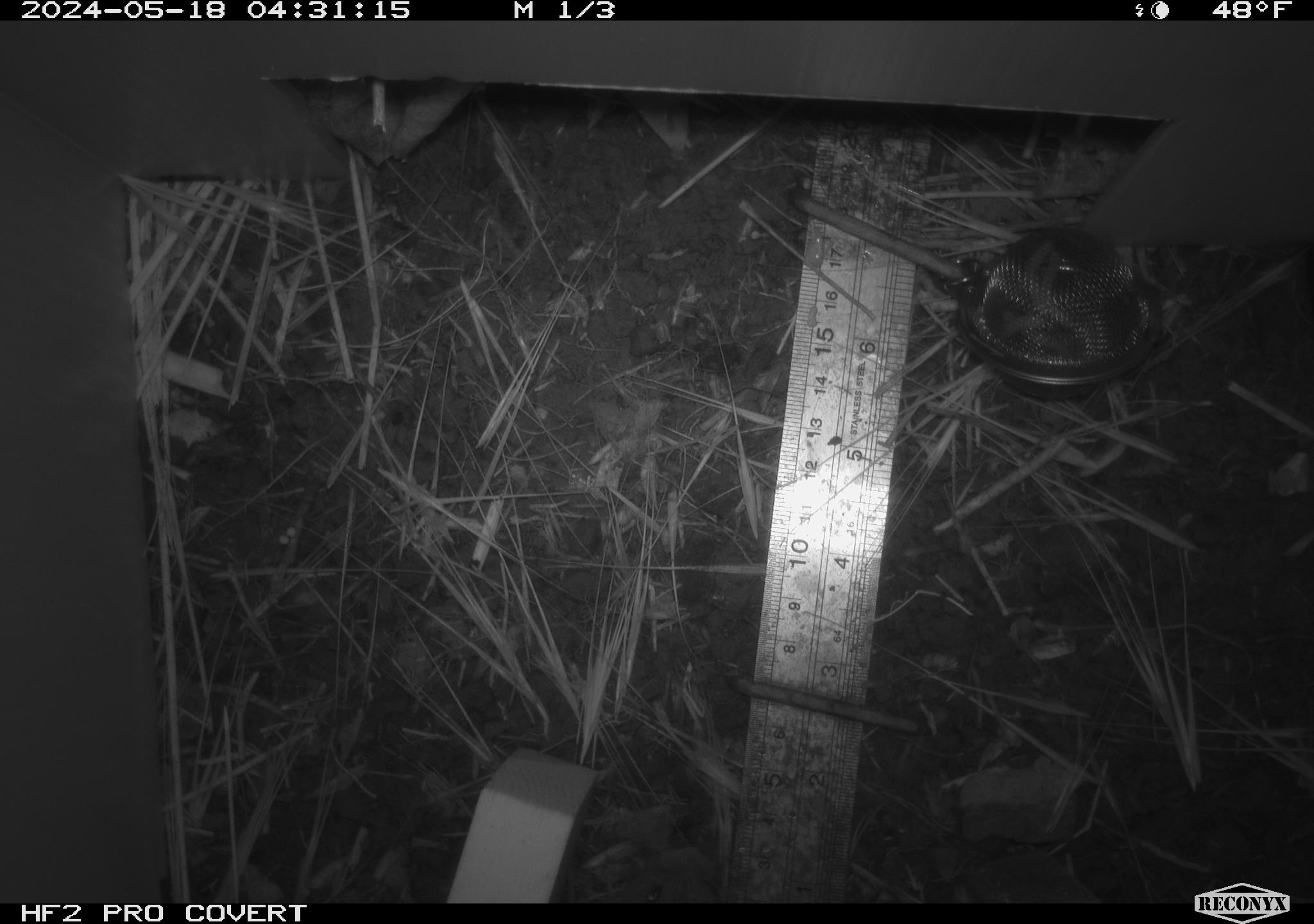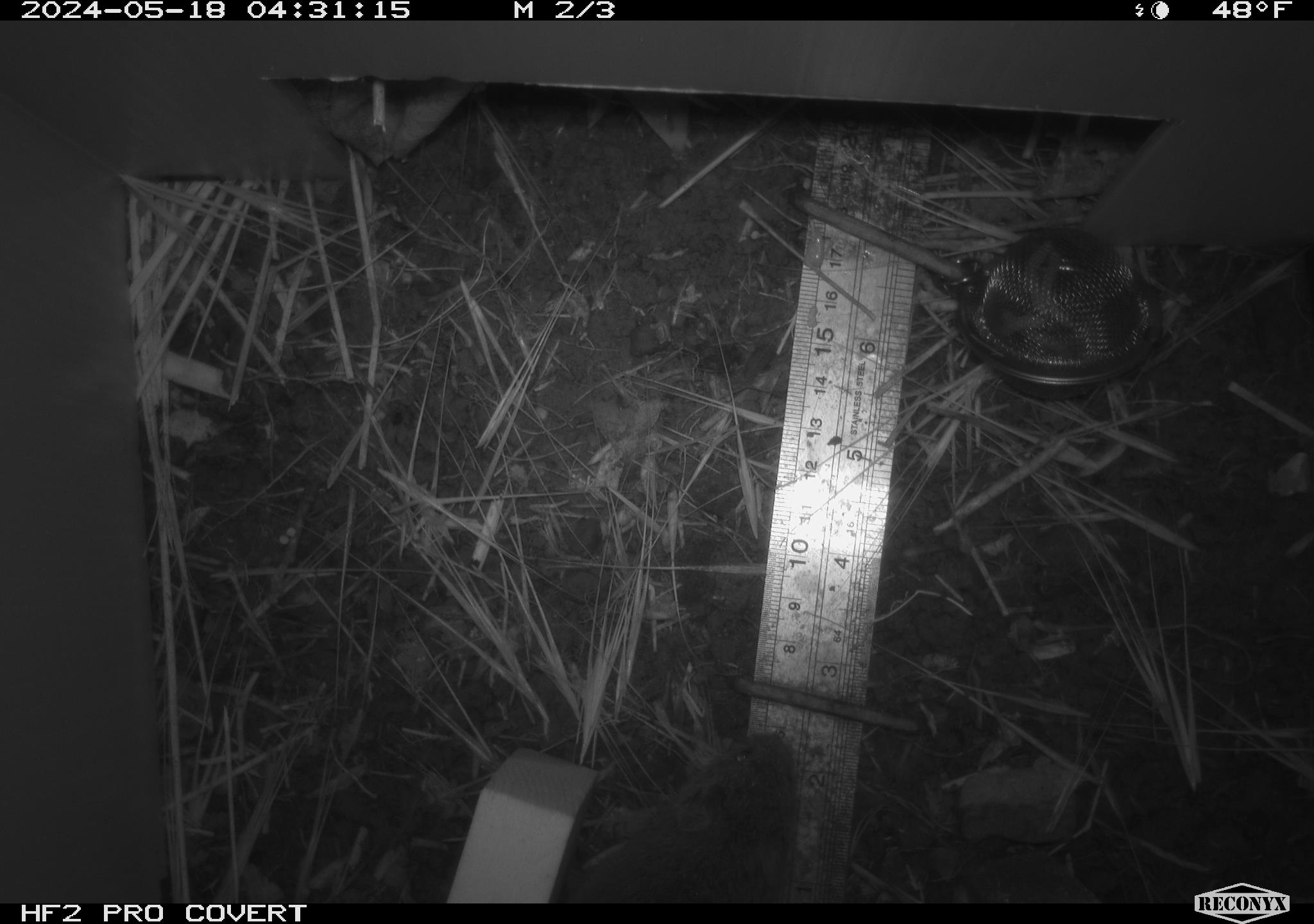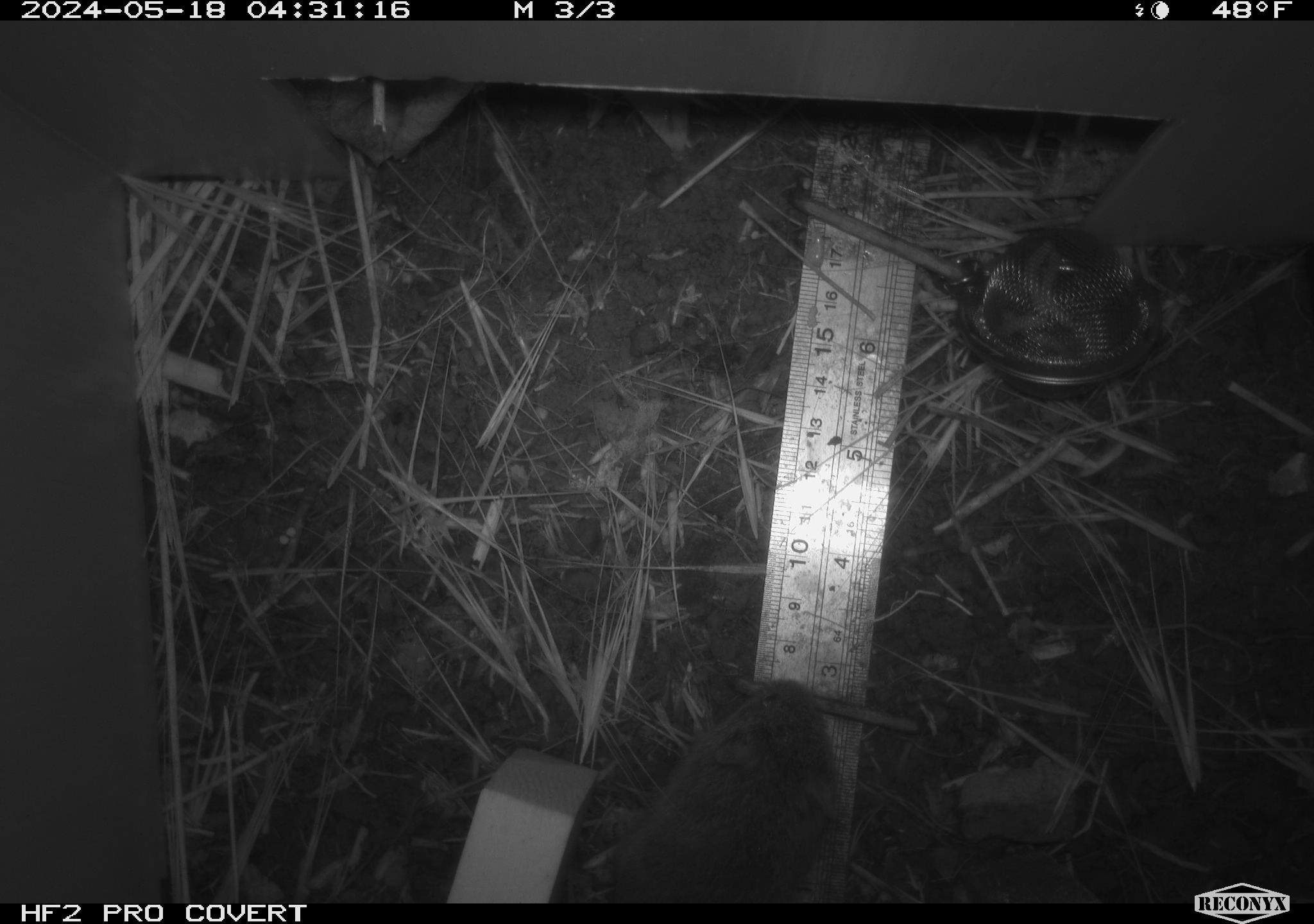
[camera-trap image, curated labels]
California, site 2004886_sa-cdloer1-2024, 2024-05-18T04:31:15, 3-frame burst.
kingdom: Animalia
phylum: Chordata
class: Mammalia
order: Rodentia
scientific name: Rodentia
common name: mouse species